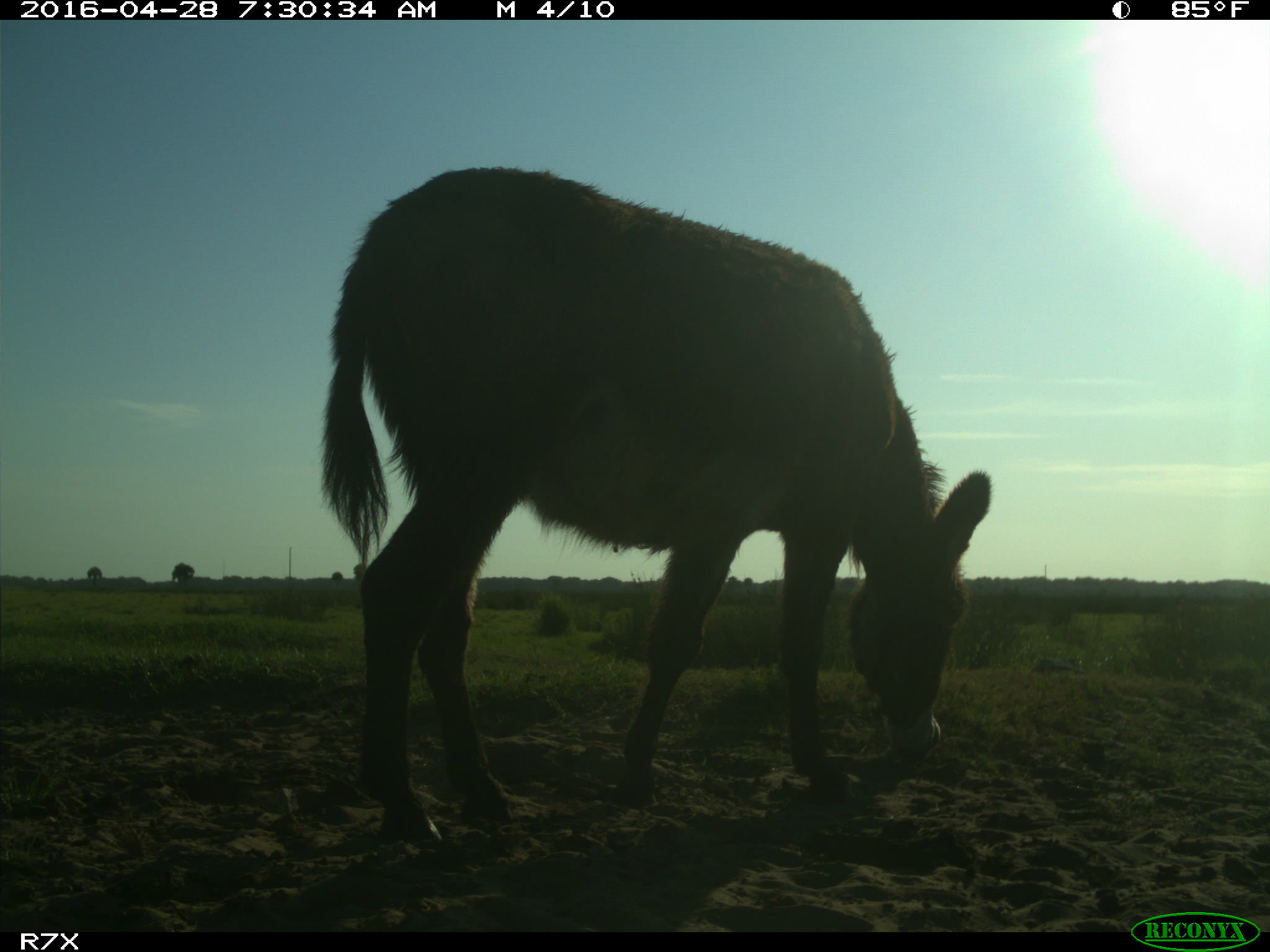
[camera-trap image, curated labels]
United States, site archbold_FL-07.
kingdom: Animalia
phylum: Chordata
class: Mammalia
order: Artiodactyla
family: Bovidae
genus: Bos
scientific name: Bos taurus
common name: domestic cow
Bos taurus (domestic cow).